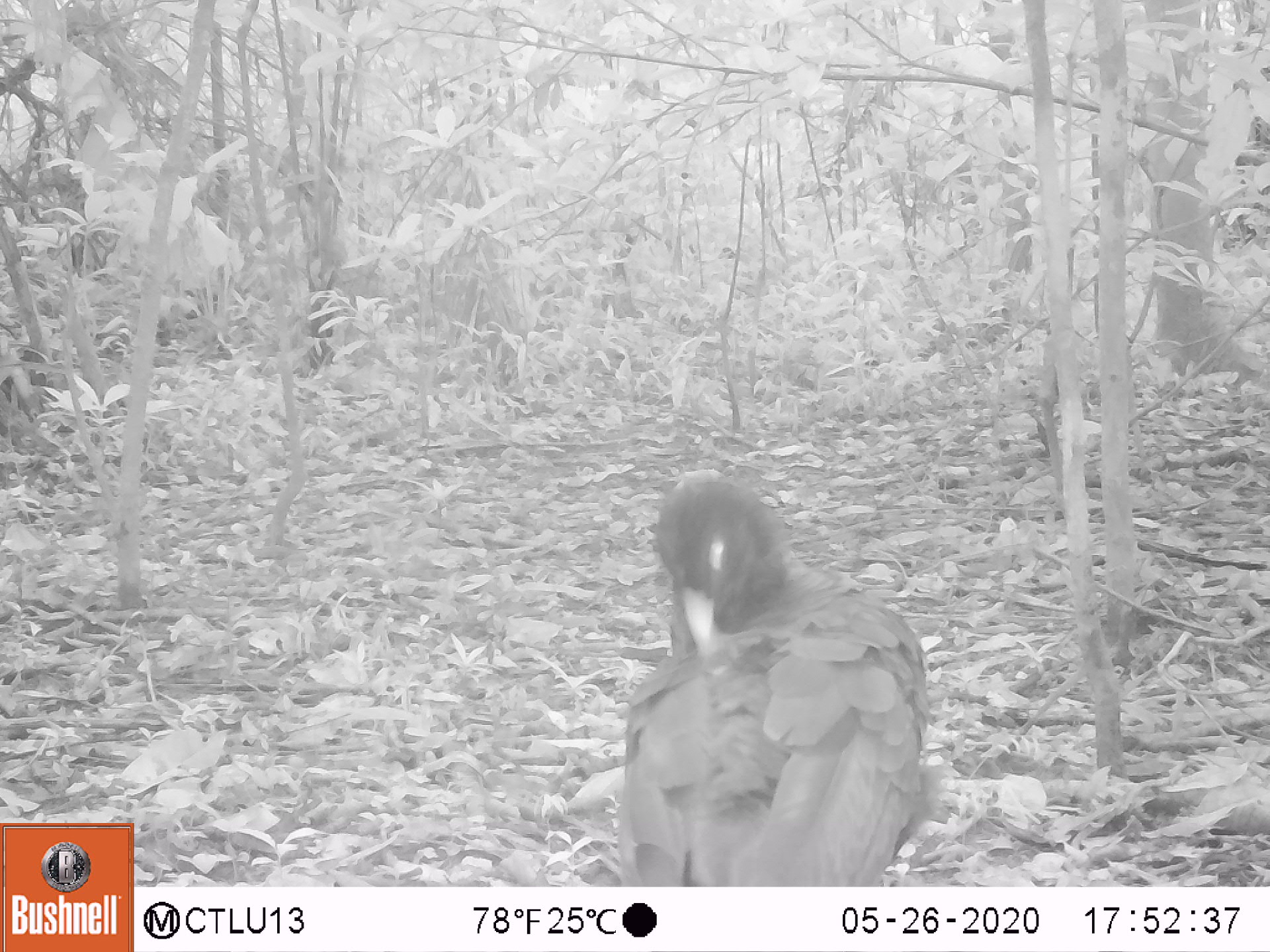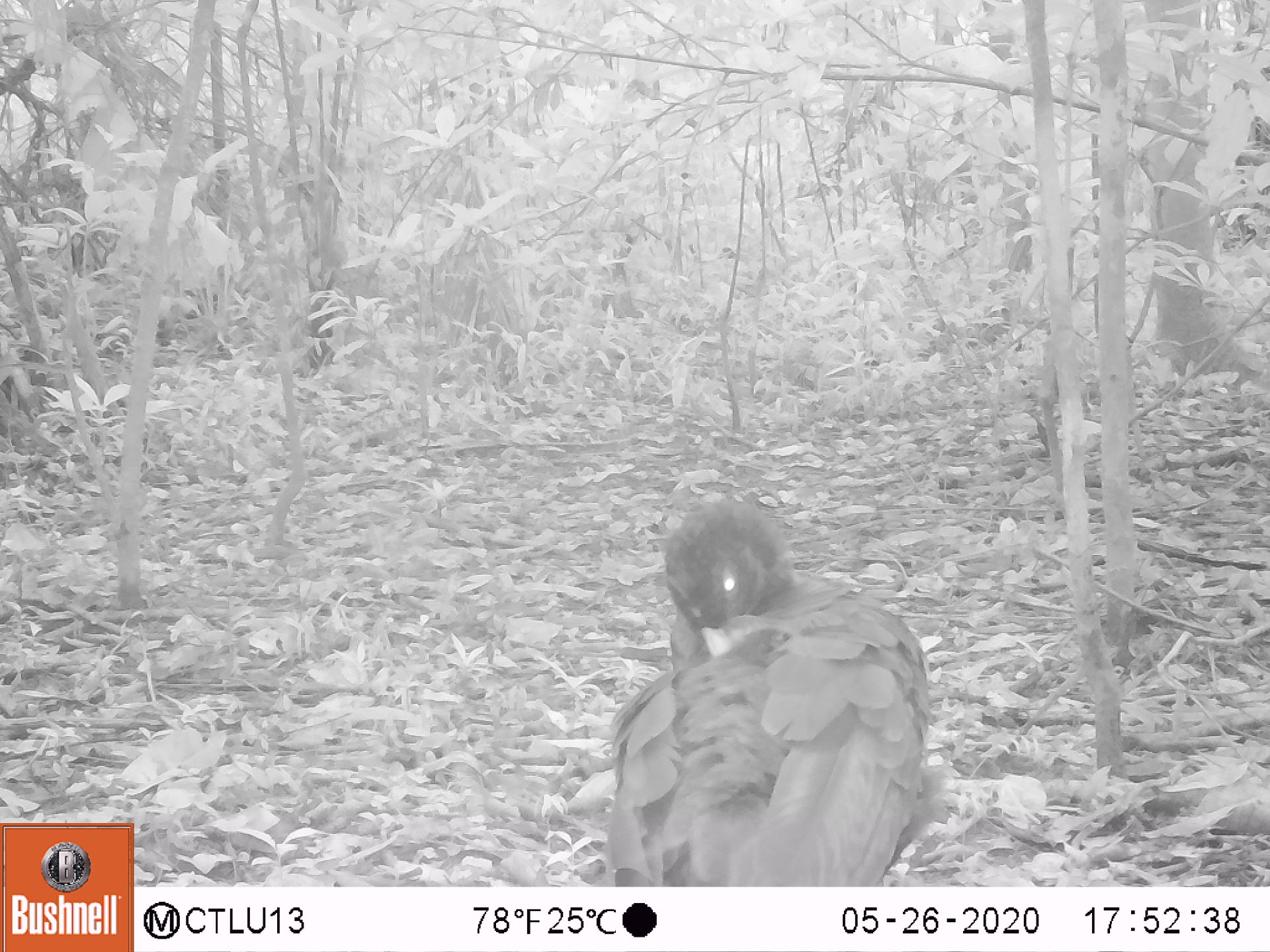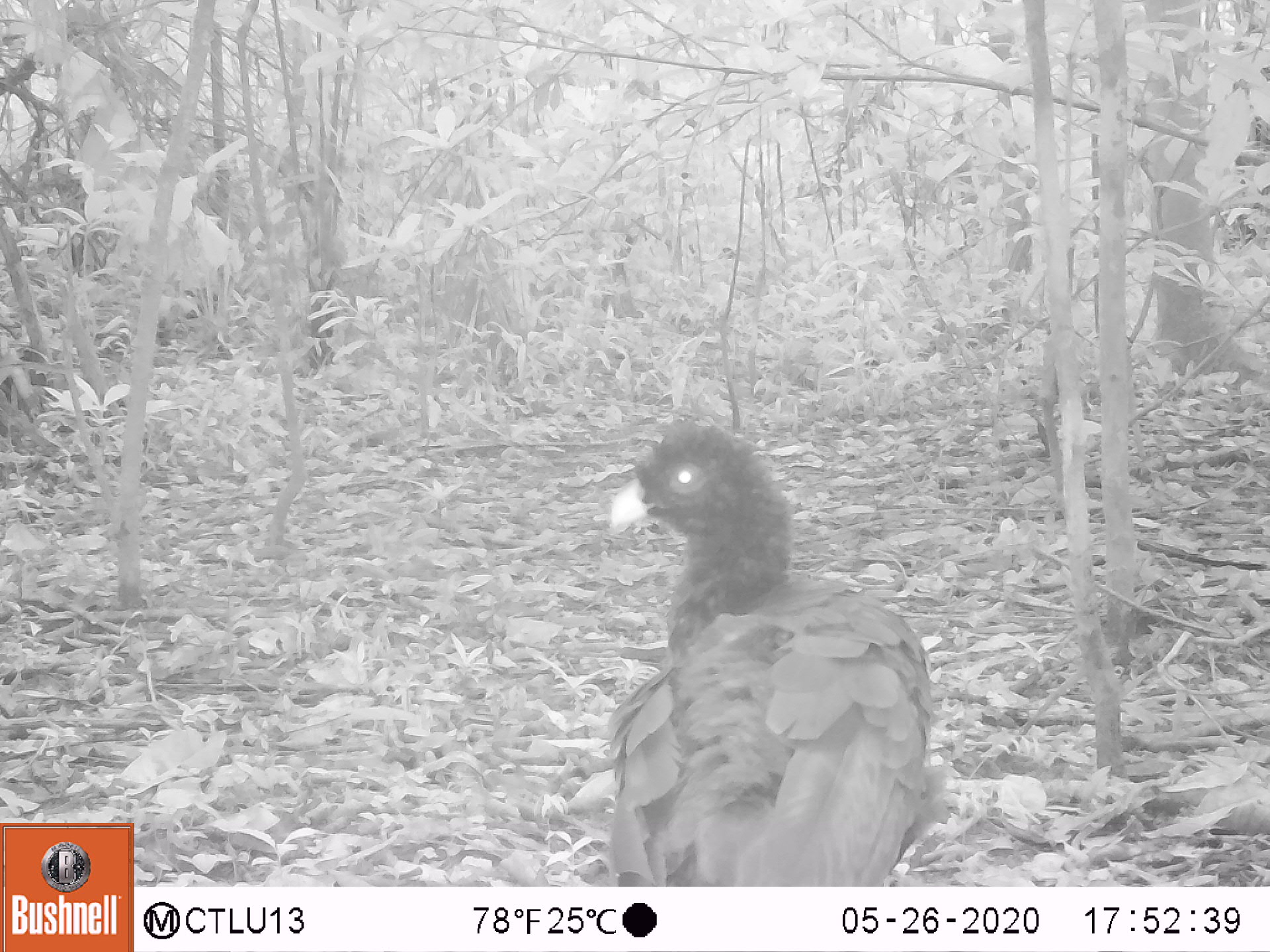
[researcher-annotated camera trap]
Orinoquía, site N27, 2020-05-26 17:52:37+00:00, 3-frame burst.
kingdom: Animalia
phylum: Chordata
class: Aves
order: Galliformes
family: Cracidae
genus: Mitu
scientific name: Mitu salvini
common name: salvin's currasow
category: salvins curassow